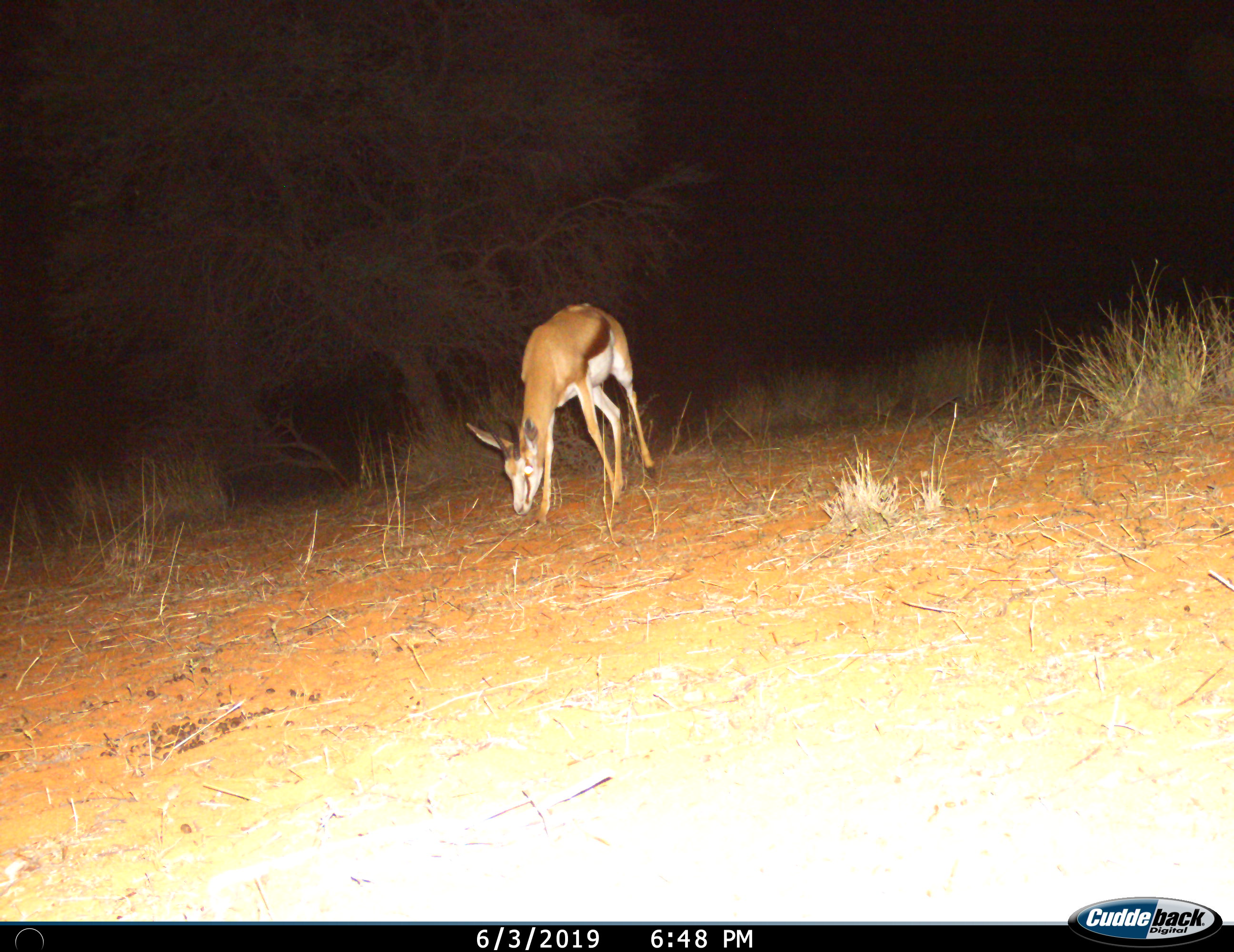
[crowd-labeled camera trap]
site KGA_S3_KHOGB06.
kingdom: Animalia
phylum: Chordata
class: Mammalia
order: Artiodactyla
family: Bovidae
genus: Antidorcas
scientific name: Antidorcas marsupialis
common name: springbok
Springbok (Antidorcas marsupialis), count 1. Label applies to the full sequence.